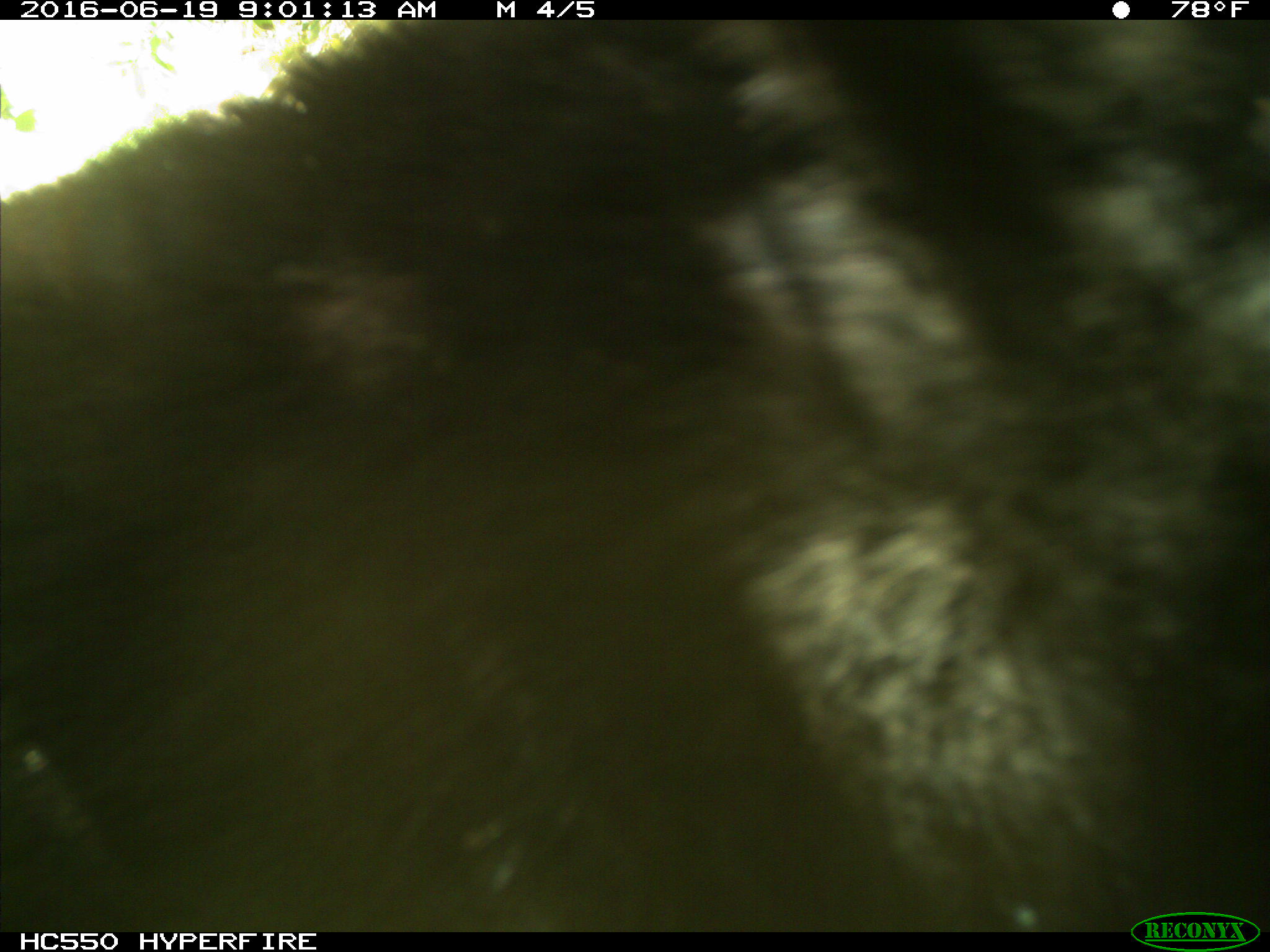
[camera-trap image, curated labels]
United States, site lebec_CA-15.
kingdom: Animalia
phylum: Chordata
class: Mammalia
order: Carnivora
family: Ursidae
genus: Ursus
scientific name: Ursus americanus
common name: american black bear